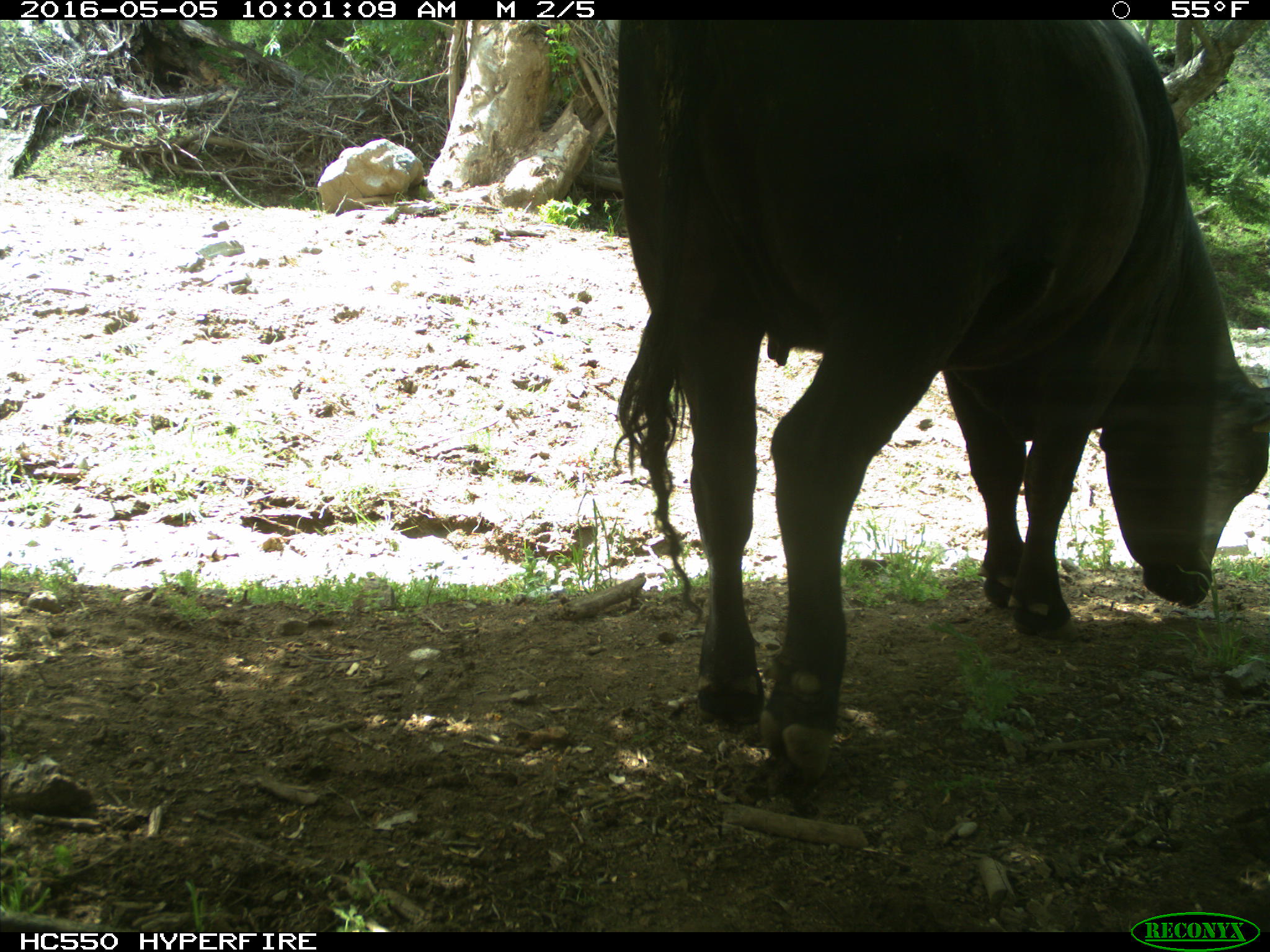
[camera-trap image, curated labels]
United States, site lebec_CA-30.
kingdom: Animalia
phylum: Chordata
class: Mammalia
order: Artiodactyla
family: Bovidae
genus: Bos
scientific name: Bos taurus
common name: domestic cow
Bos taurus (domestic cow).